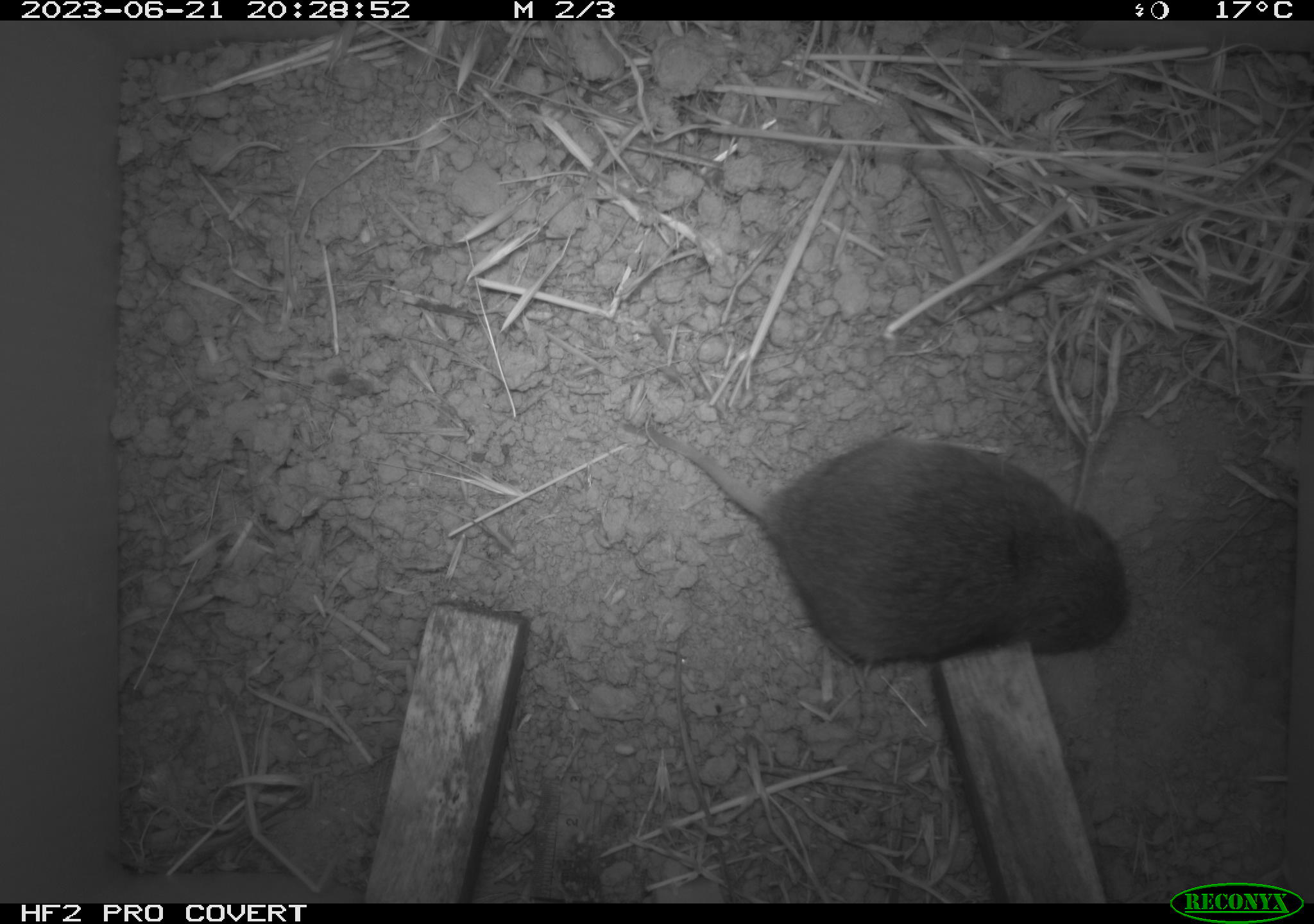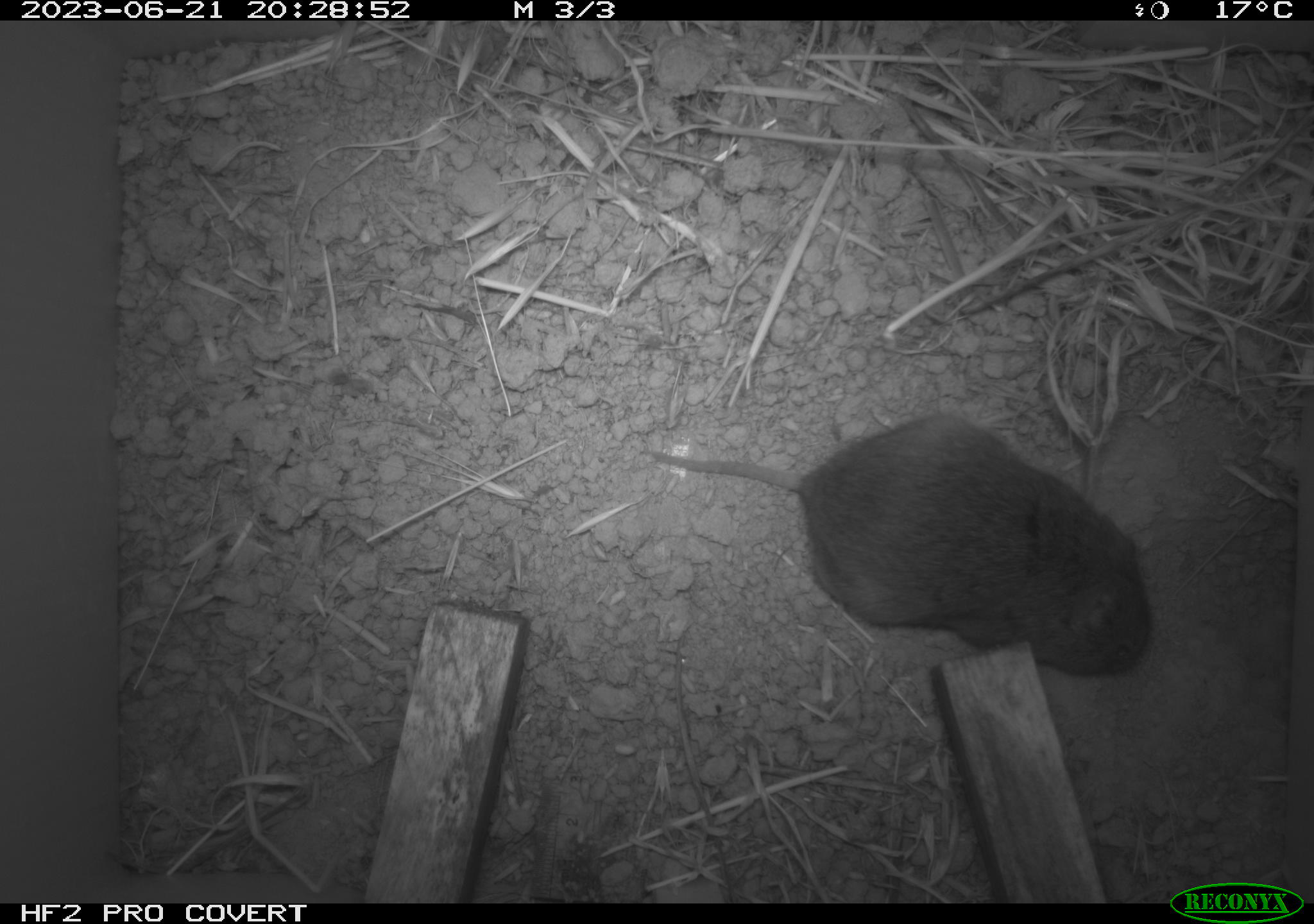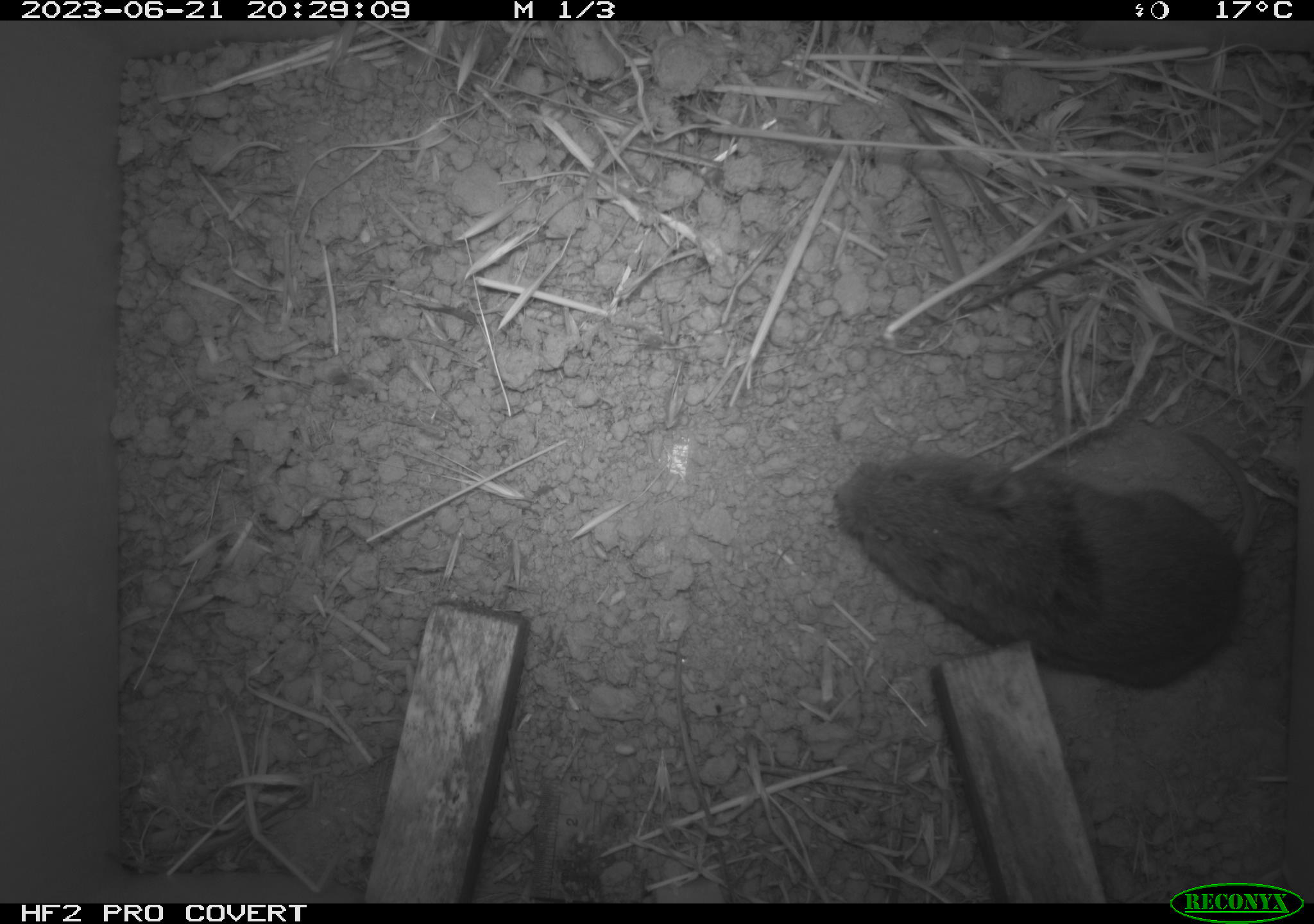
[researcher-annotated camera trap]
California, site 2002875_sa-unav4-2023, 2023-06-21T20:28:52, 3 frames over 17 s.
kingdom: Animalia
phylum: Chordata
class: Mammalia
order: Rodentia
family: Cricetidae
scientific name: Arvicolinae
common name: voles, lemmings, and muskrats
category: arvicolinae subfamily